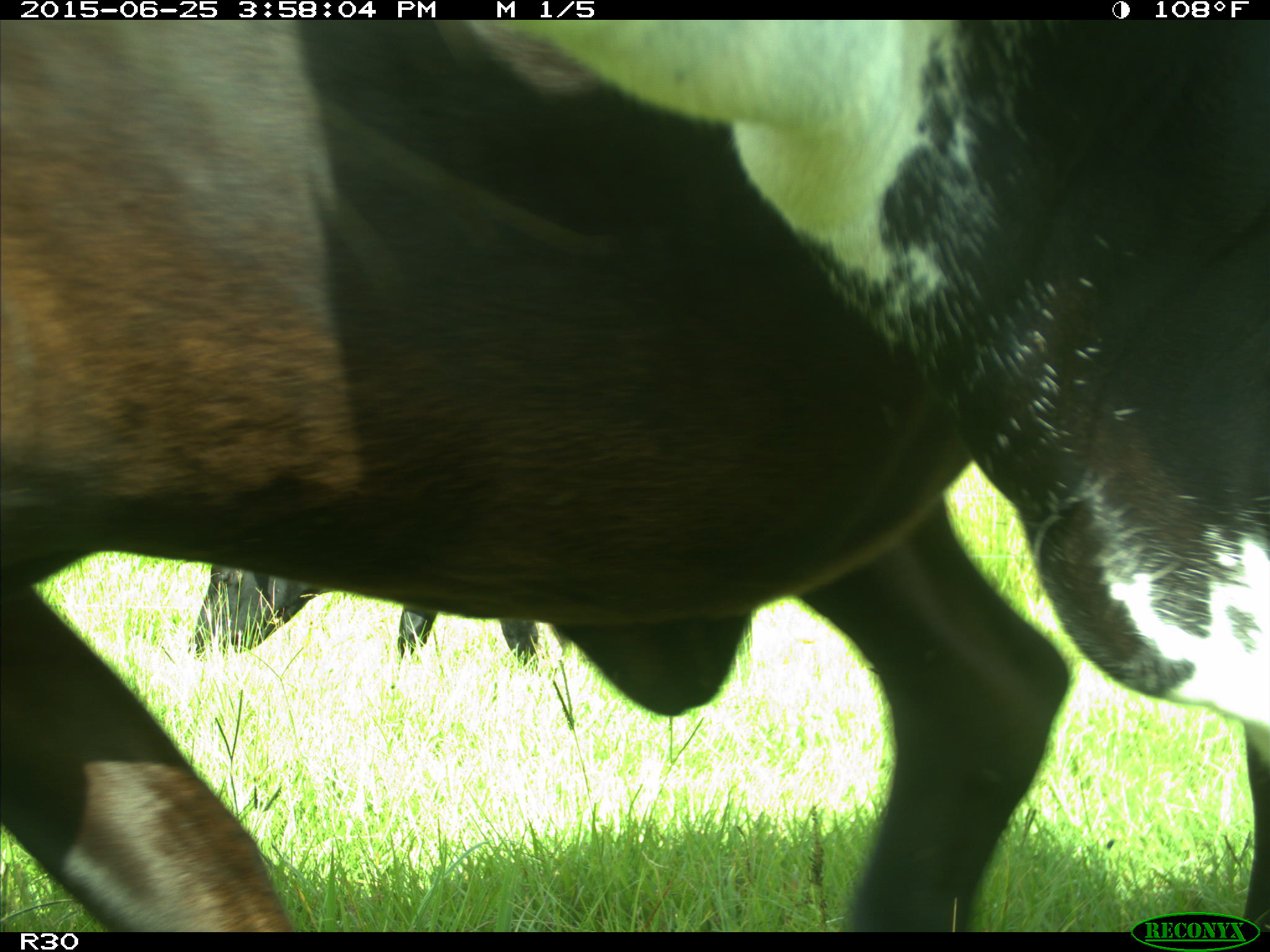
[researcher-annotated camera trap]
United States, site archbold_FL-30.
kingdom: Animalia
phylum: Chordata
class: Mammalia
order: Artiodactyla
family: Bovidae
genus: Bos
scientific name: Bos taurus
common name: domestic cow